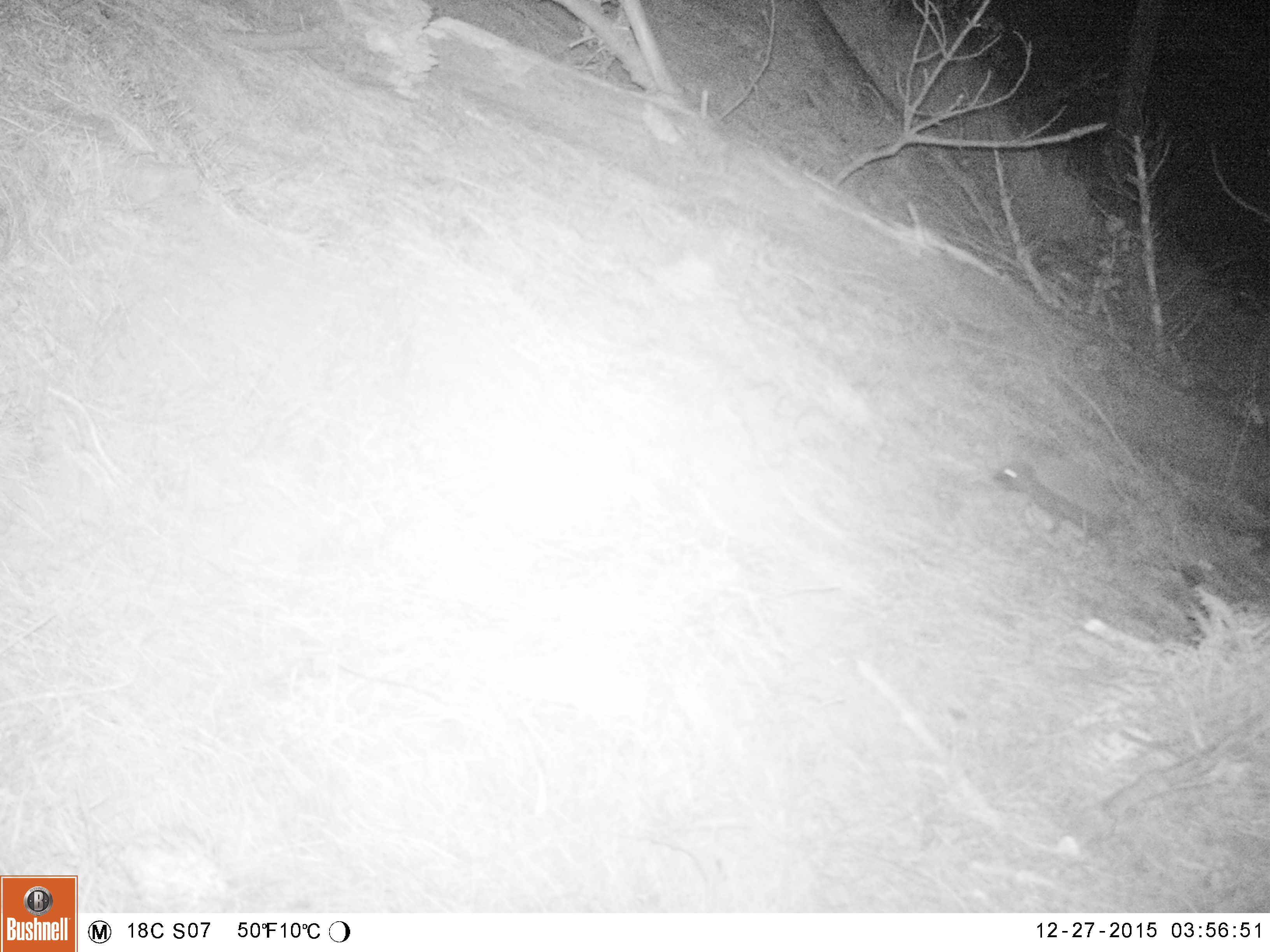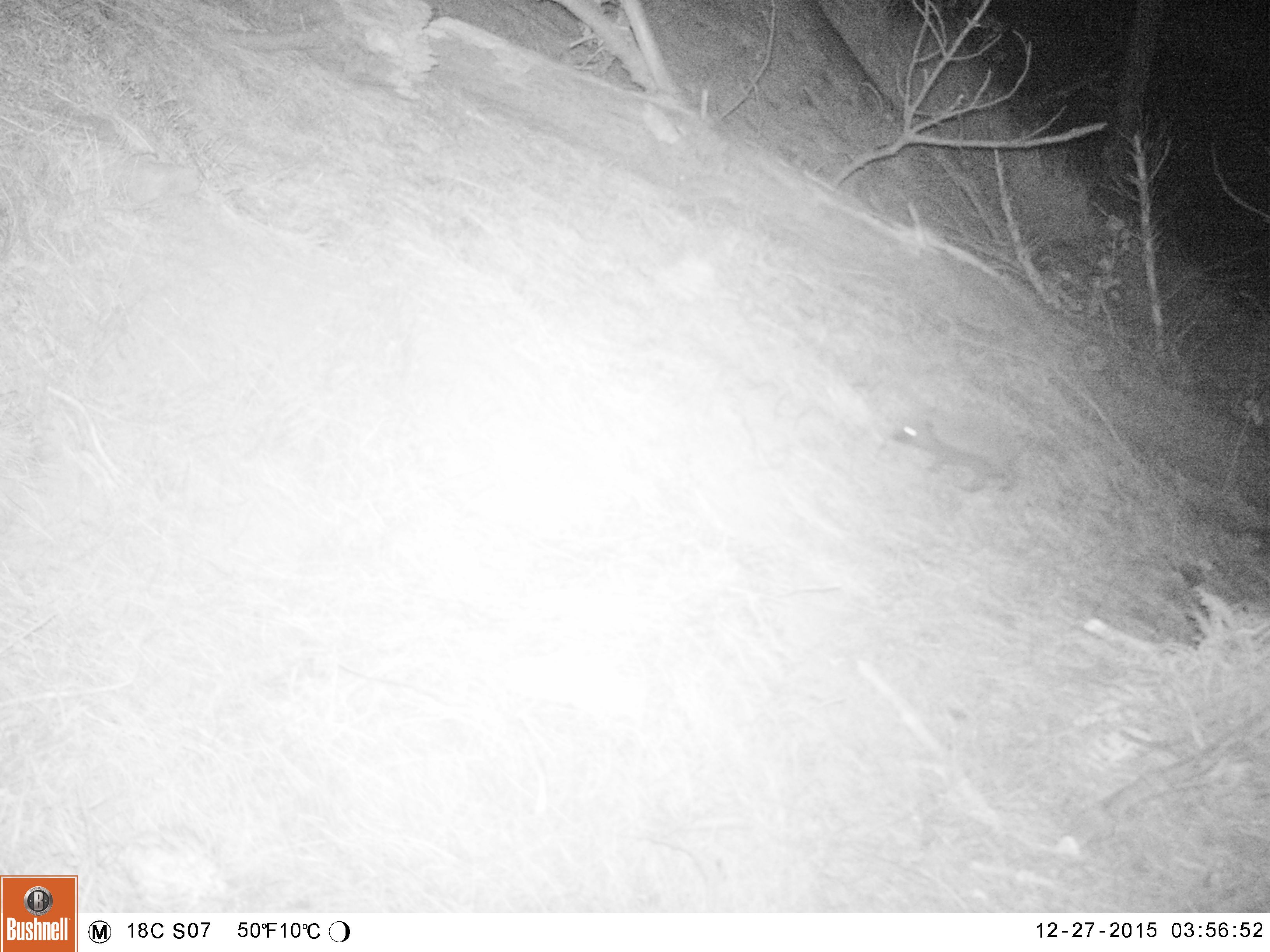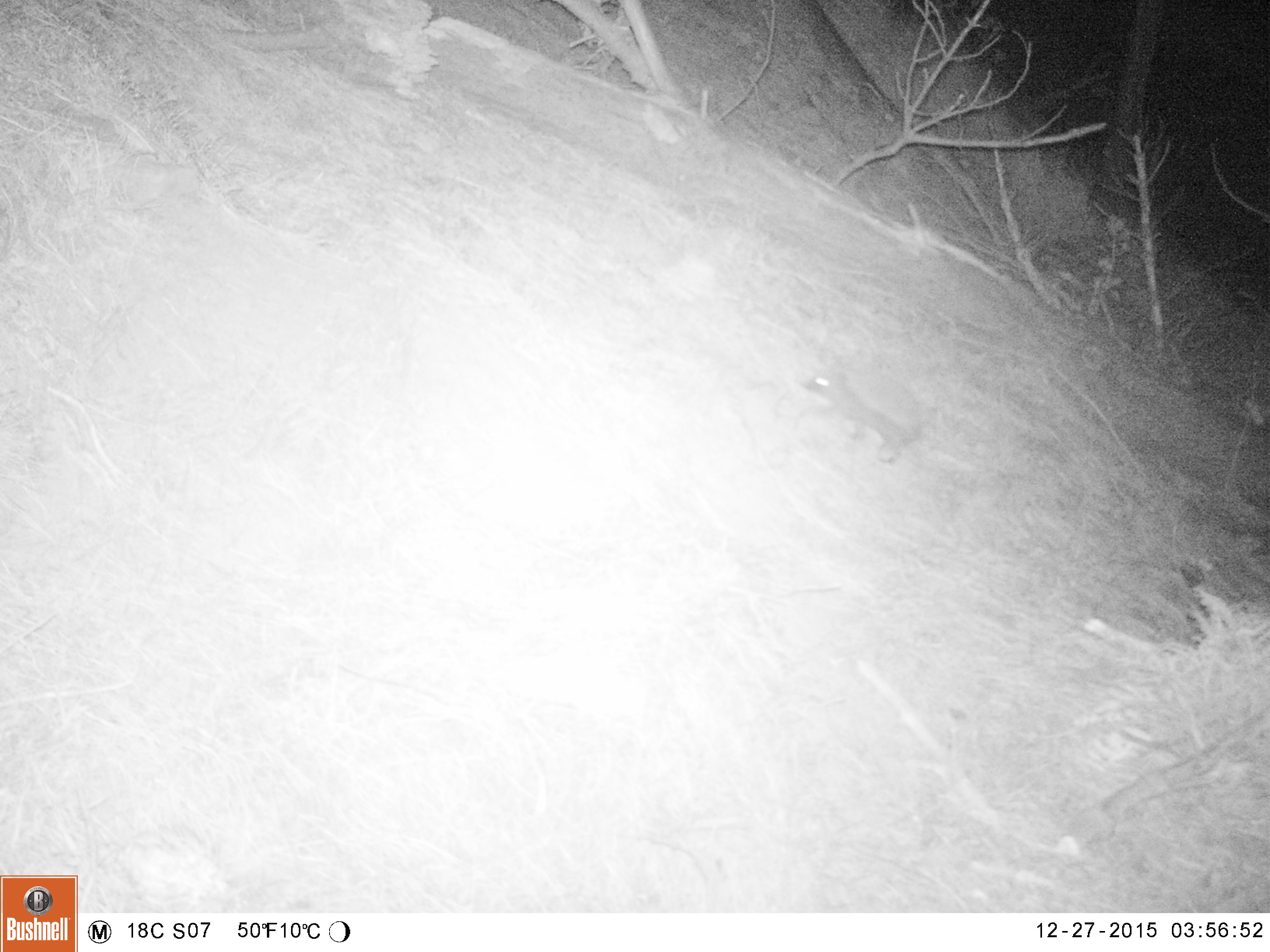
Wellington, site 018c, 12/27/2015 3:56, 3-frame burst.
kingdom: Animalia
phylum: Chordata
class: Mammalia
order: Eulipotyphla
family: Erinaceidae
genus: Erinaceus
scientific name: Erinaceus europaeus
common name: hedgehog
Hedgehog (Erinaceus europaeus).